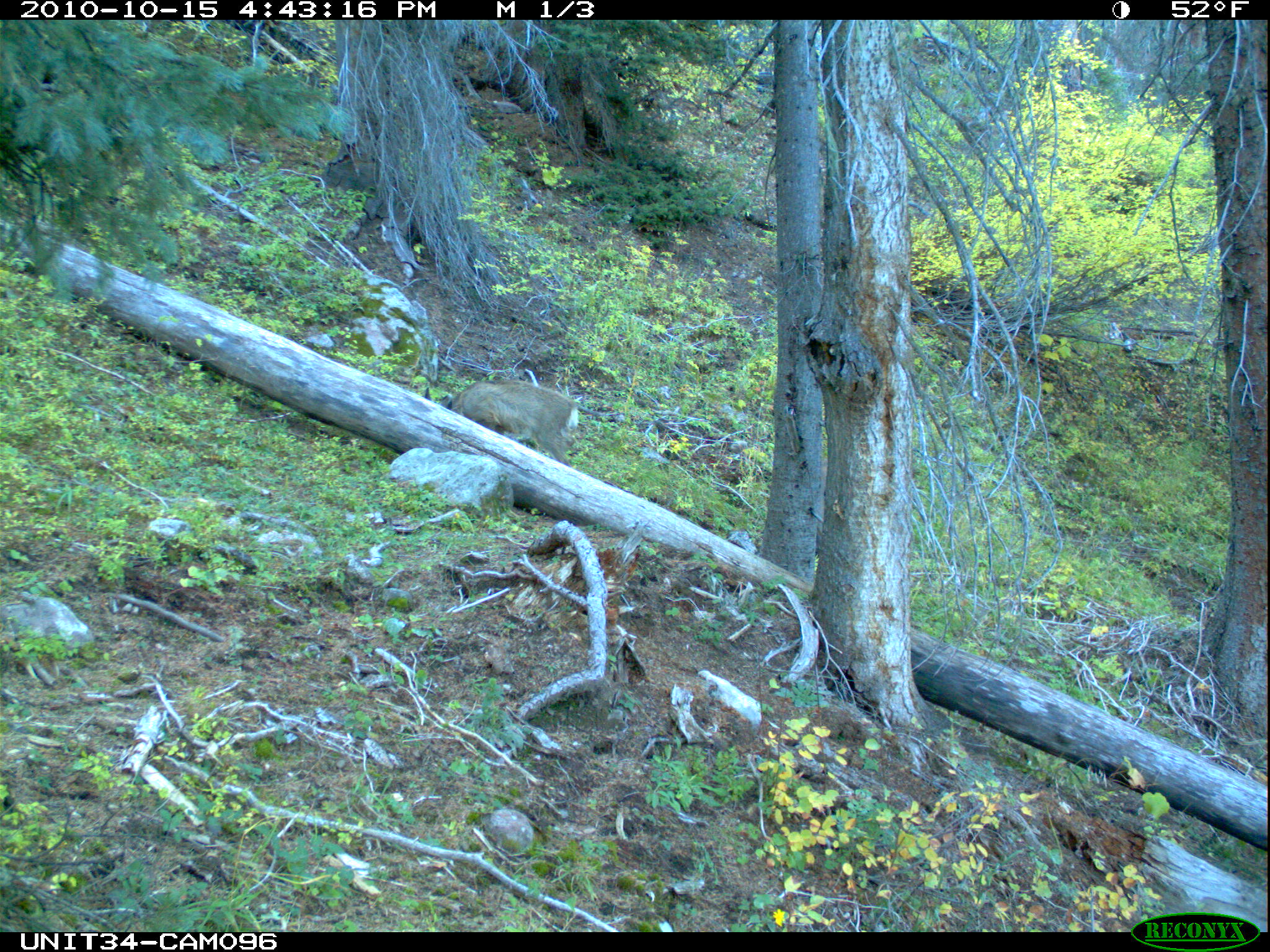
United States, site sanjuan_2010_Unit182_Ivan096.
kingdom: Animalia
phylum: Chordata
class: Mammalia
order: Artiodactyla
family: Cervidae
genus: Odocoileus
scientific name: Odocoileus hemionus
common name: mule deer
Odocoileus hemionus (mule deer).